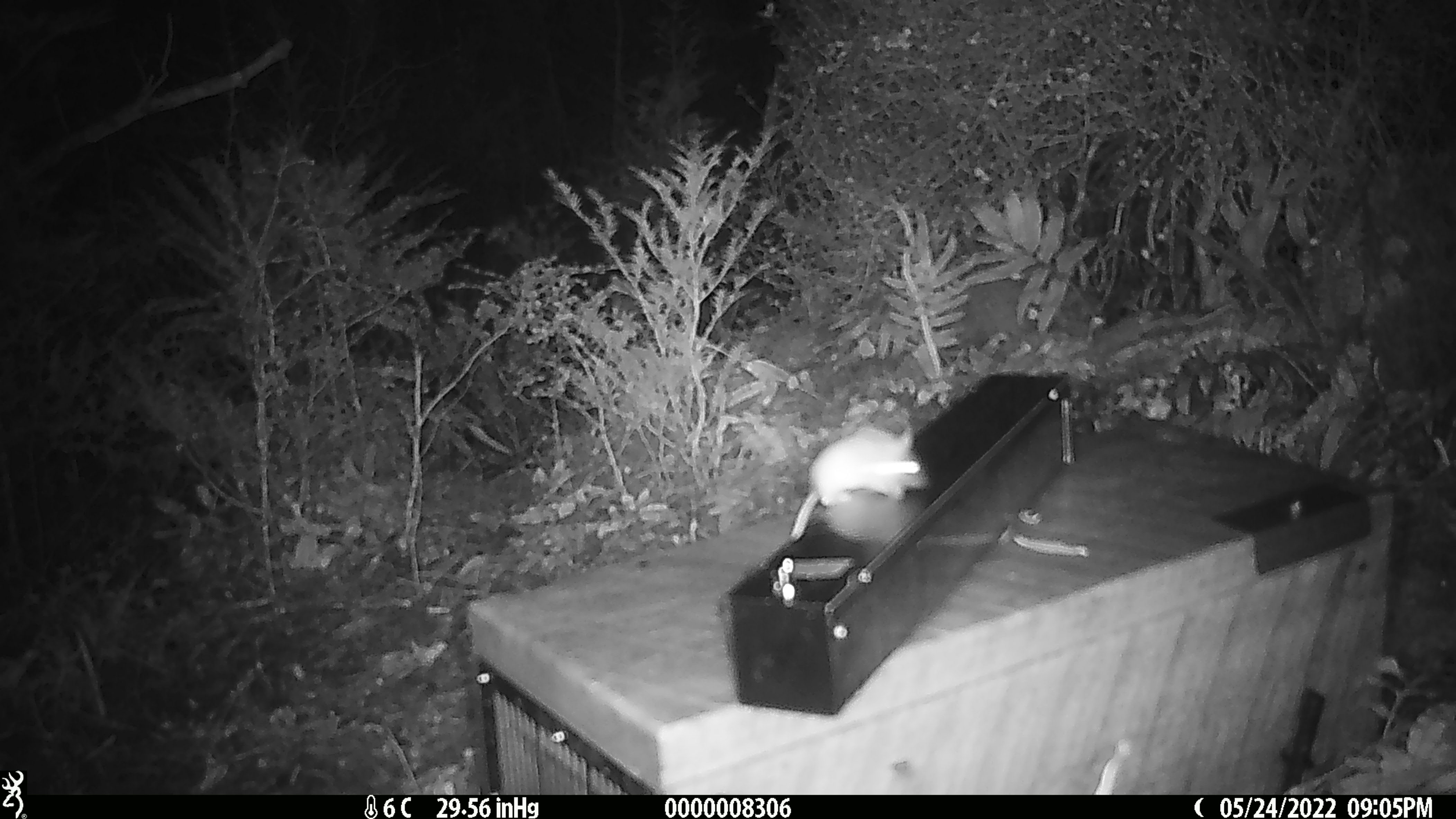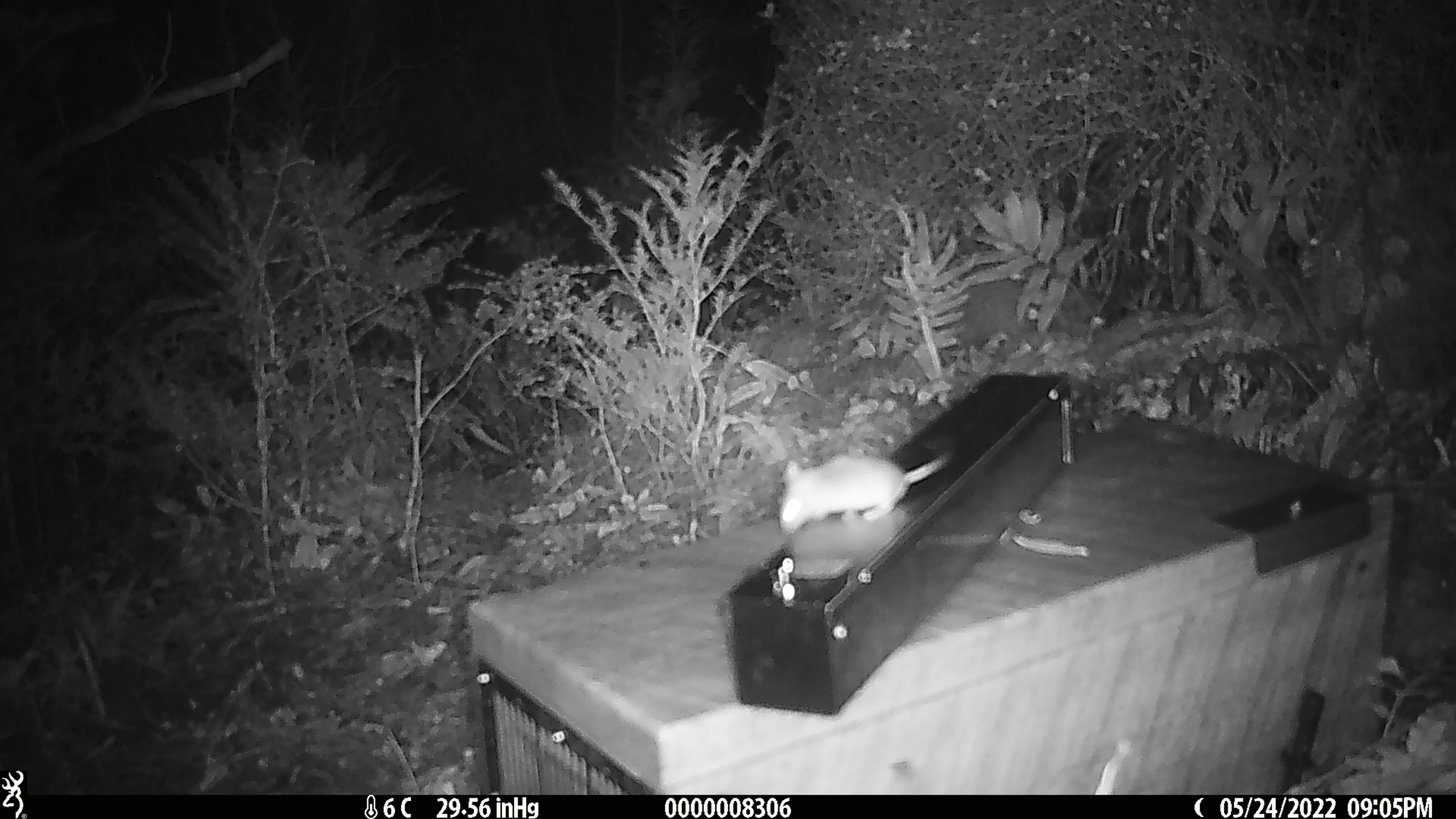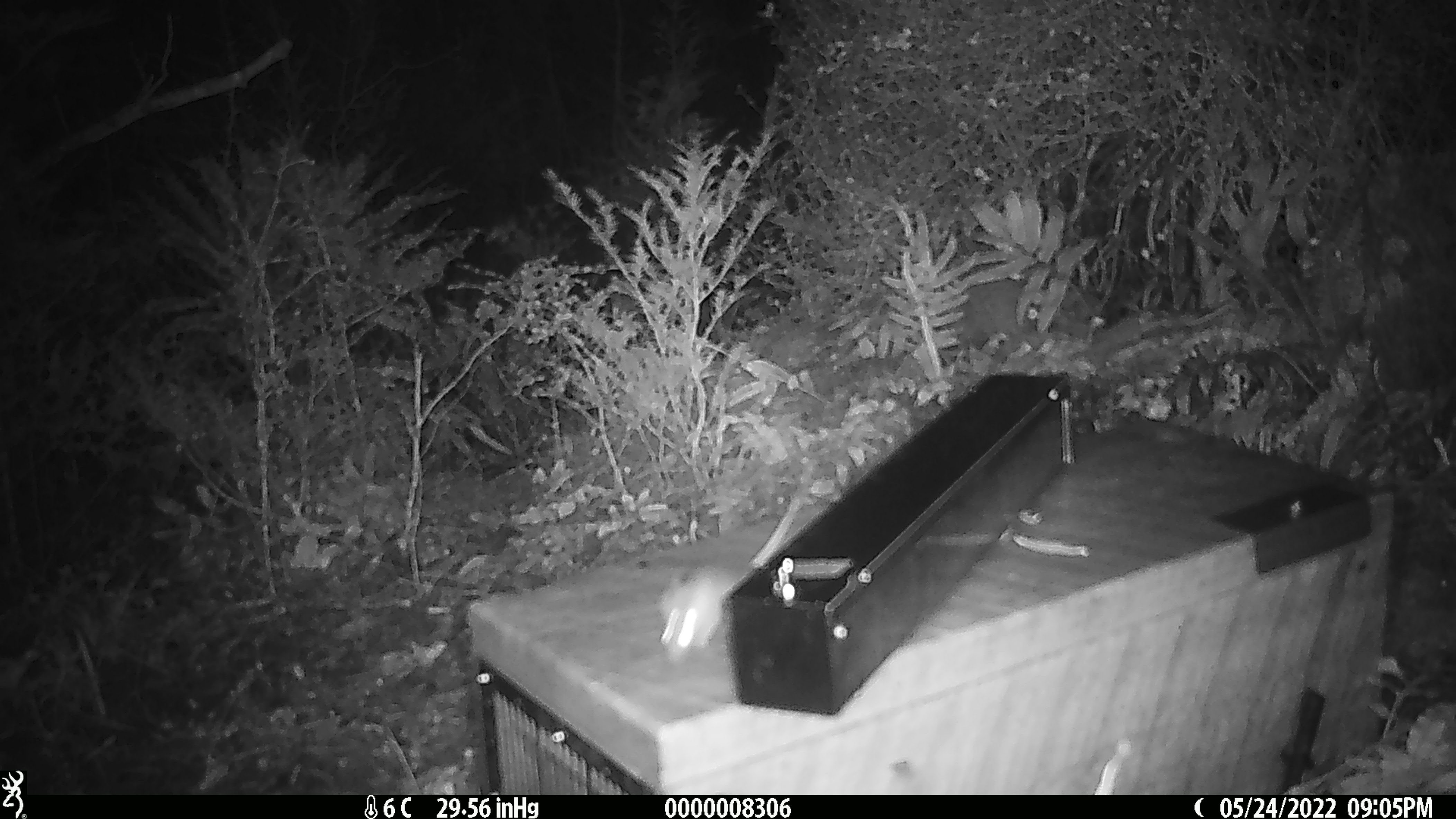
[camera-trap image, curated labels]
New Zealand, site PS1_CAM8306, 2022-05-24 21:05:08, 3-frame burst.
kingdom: Animalia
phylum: Chordata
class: Mammalia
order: Rodentia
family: Muridae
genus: Mus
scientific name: Mus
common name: mouse